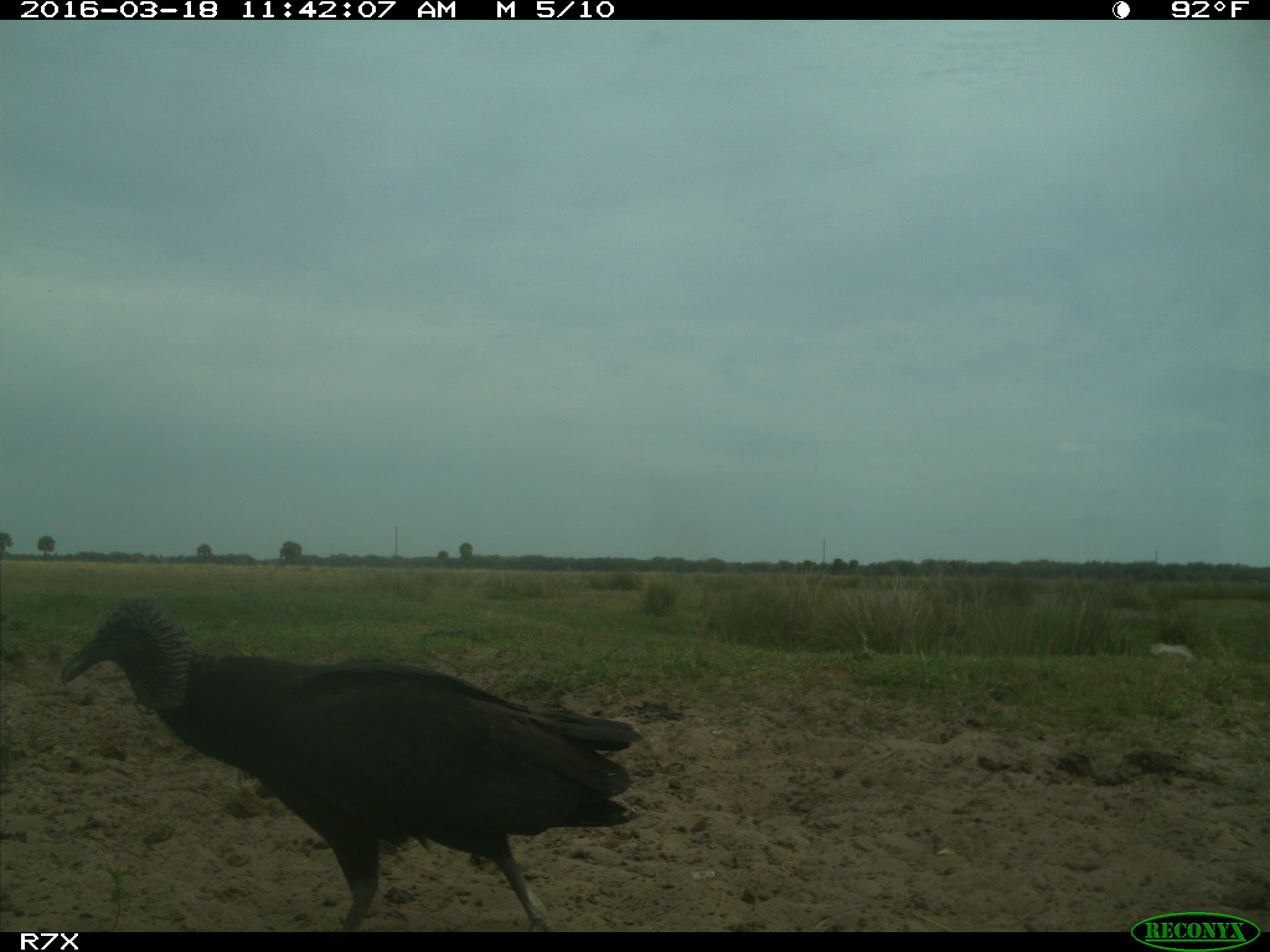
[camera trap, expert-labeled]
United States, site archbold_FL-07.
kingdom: Animalia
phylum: Chordata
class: Aves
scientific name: Aves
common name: birds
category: unidentified bird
Unidentified bird (birds) (Aves).